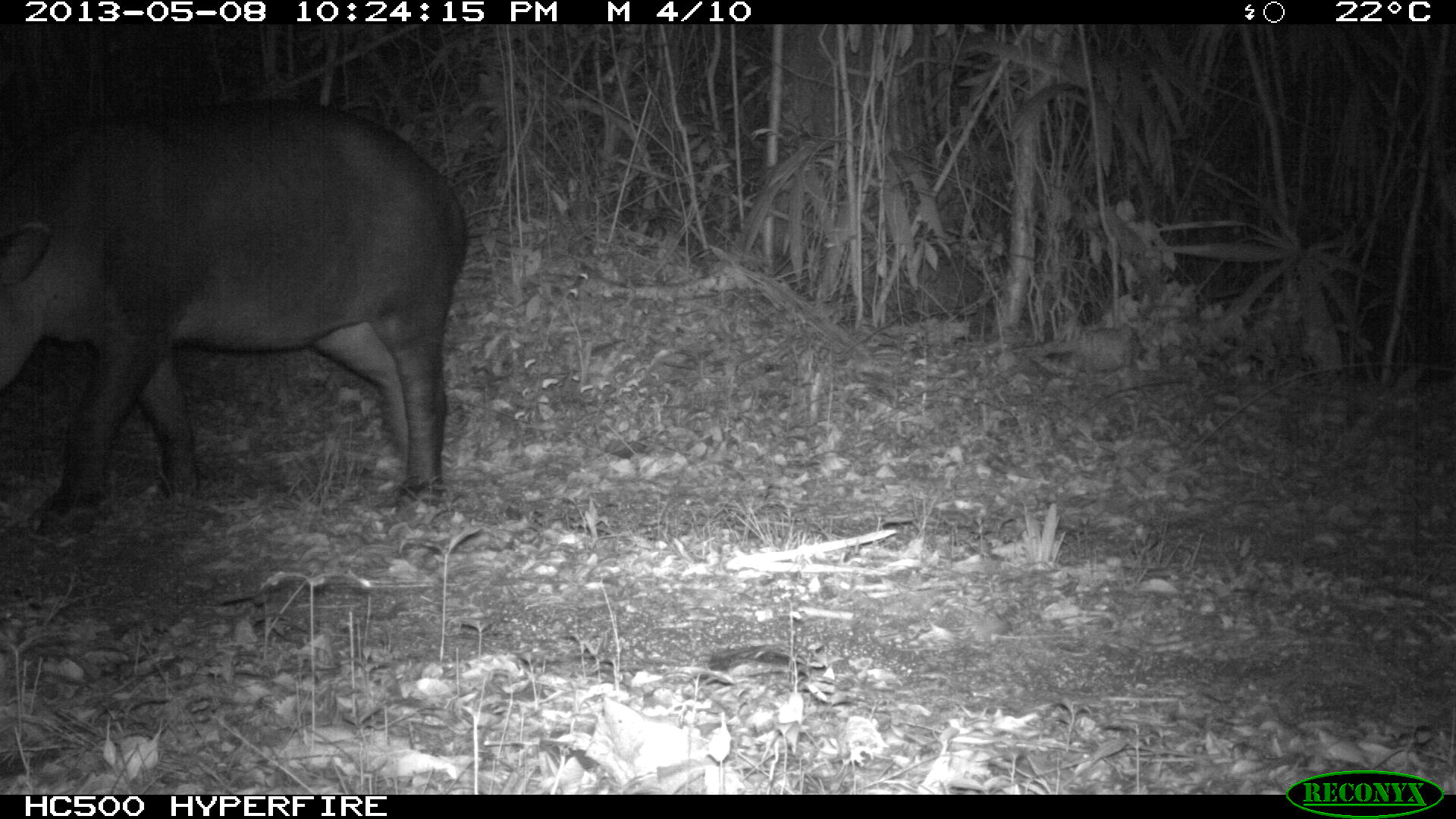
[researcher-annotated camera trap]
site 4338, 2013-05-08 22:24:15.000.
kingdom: Animalia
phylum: Chordata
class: Mammalia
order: Perissodactyla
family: Tapiridae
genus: Tapirus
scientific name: Tapirus bairdii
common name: baird's tapir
Tapirus bairdii (baird's tapir), count 1, sex female.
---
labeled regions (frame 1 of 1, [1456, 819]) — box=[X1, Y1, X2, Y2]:
tapirus bairdii: box=[0, 85, 474, 542]